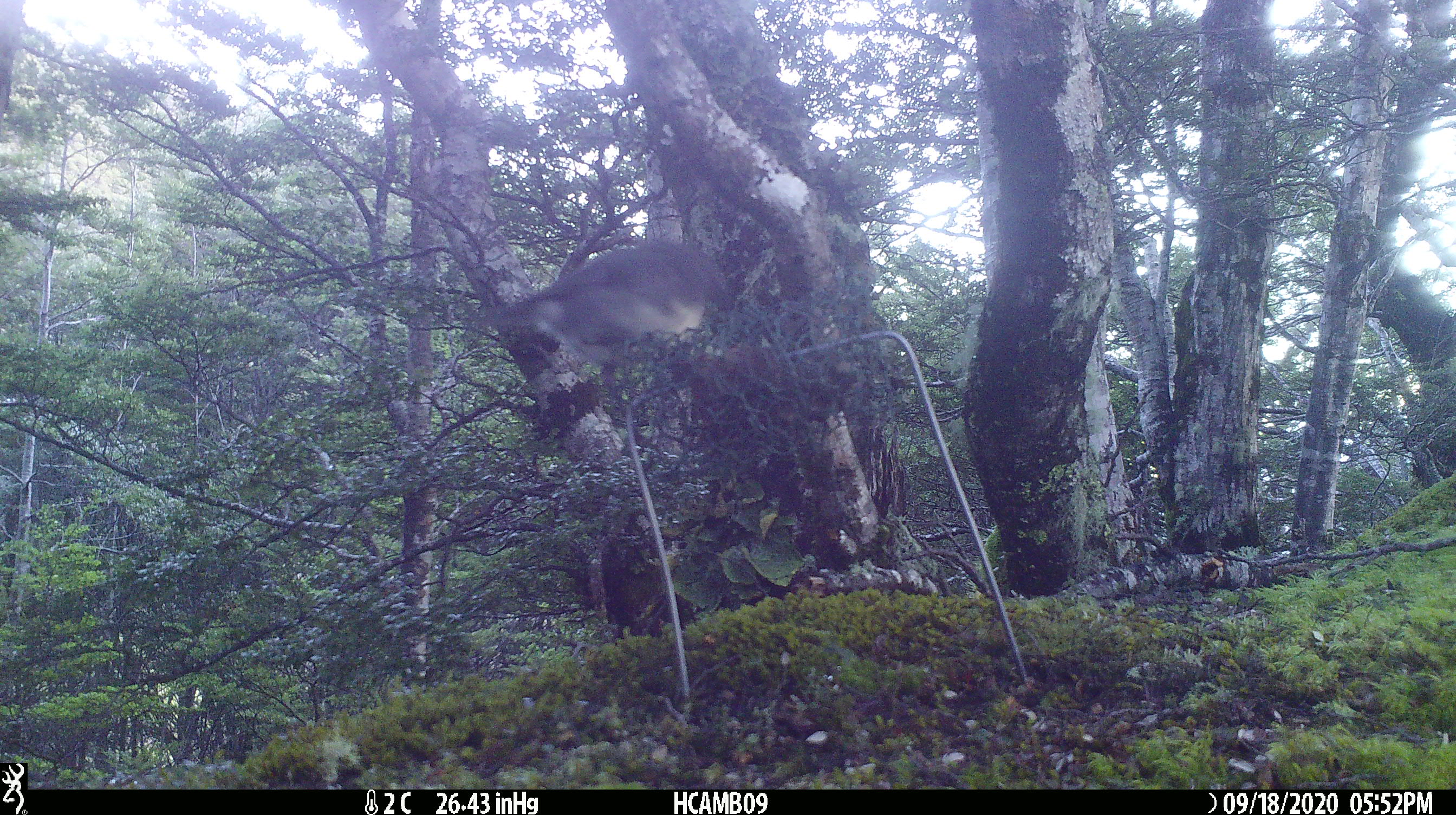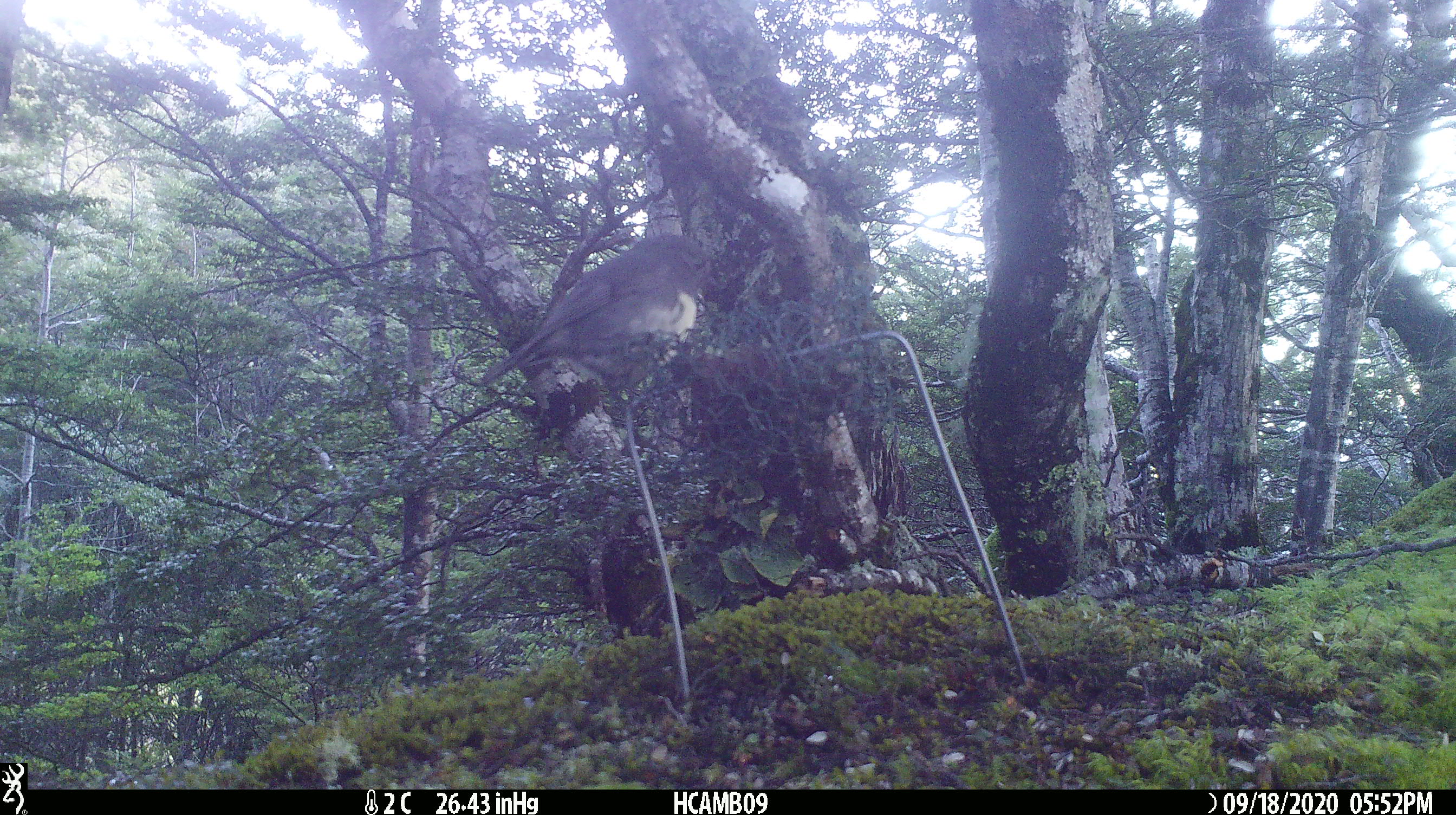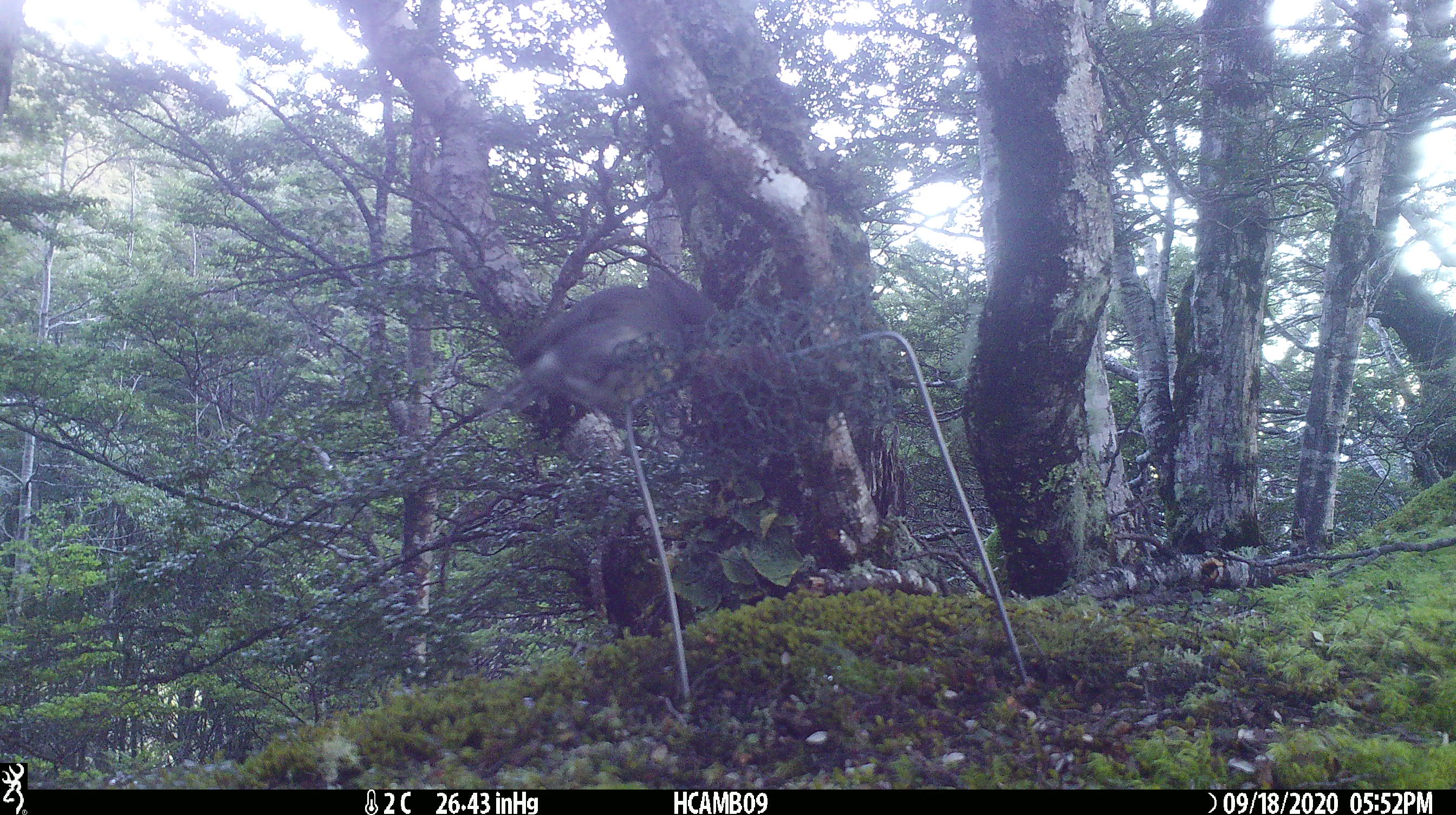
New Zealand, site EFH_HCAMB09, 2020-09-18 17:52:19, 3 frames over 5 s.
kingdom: Animalia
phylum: Chordata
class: Aves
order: Passeriformes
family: Petroicidae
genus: Petroica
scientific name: Petroica australis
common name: new zealand robin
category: robin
Robin (new zealand robin) (Petroica australis).